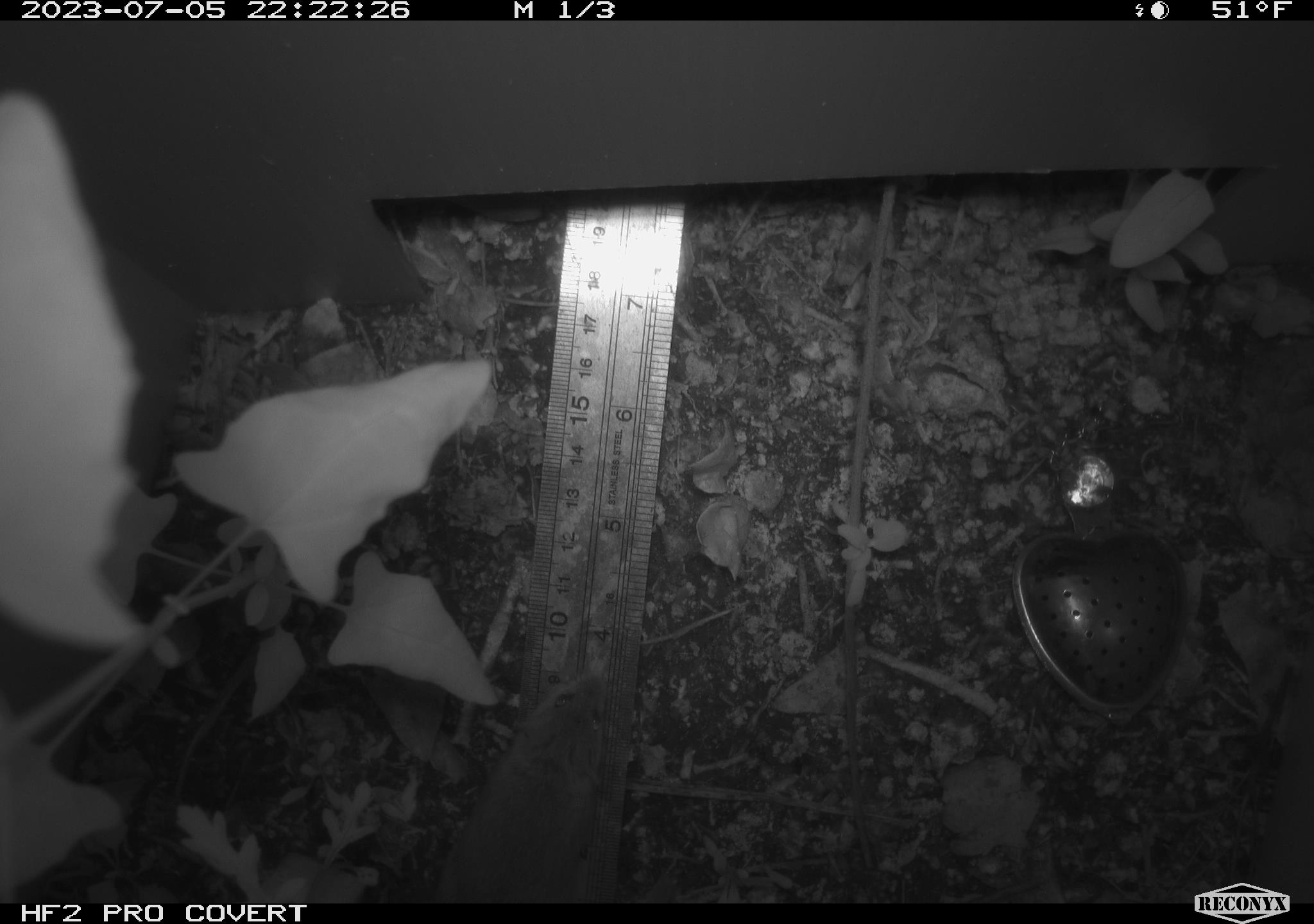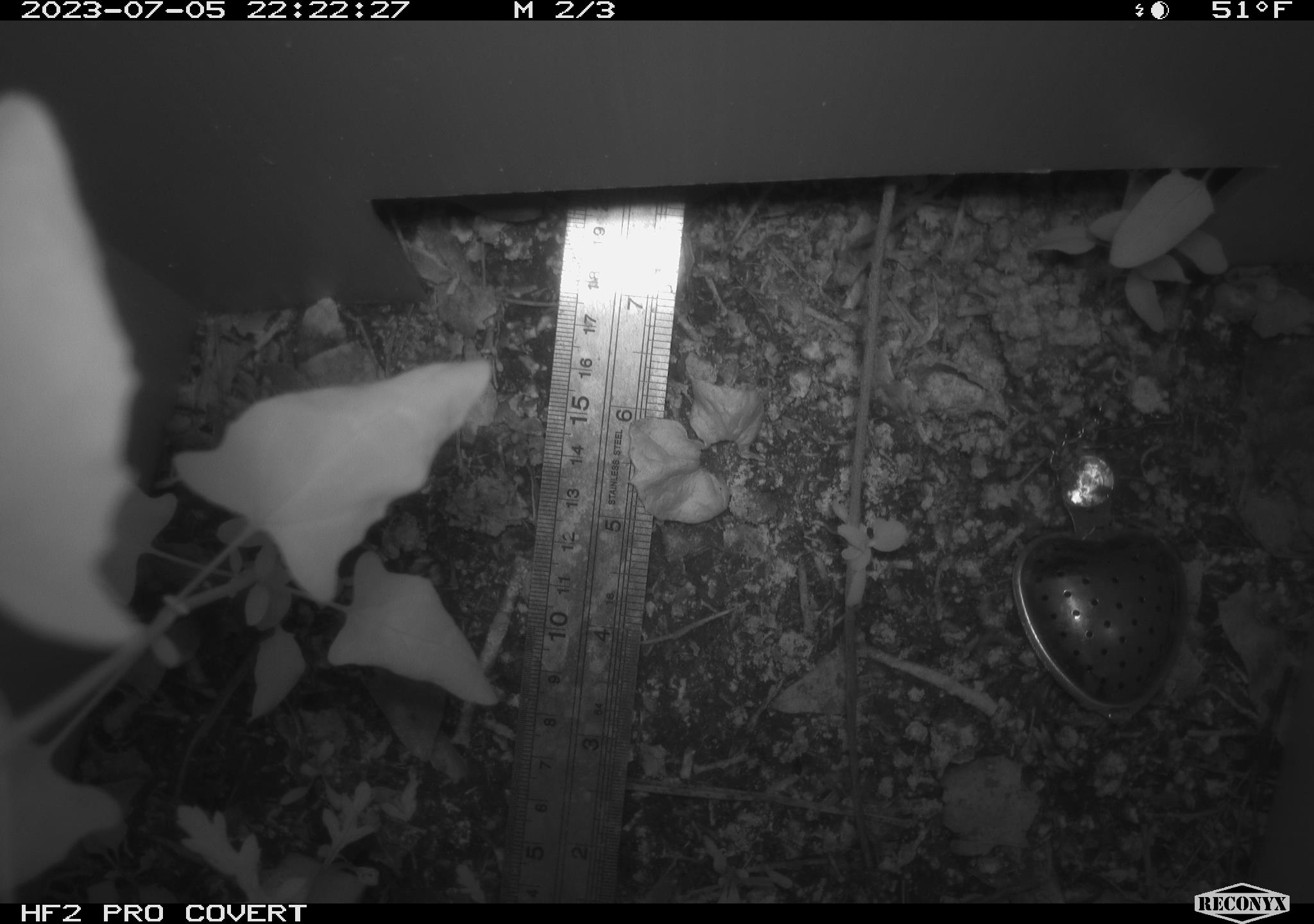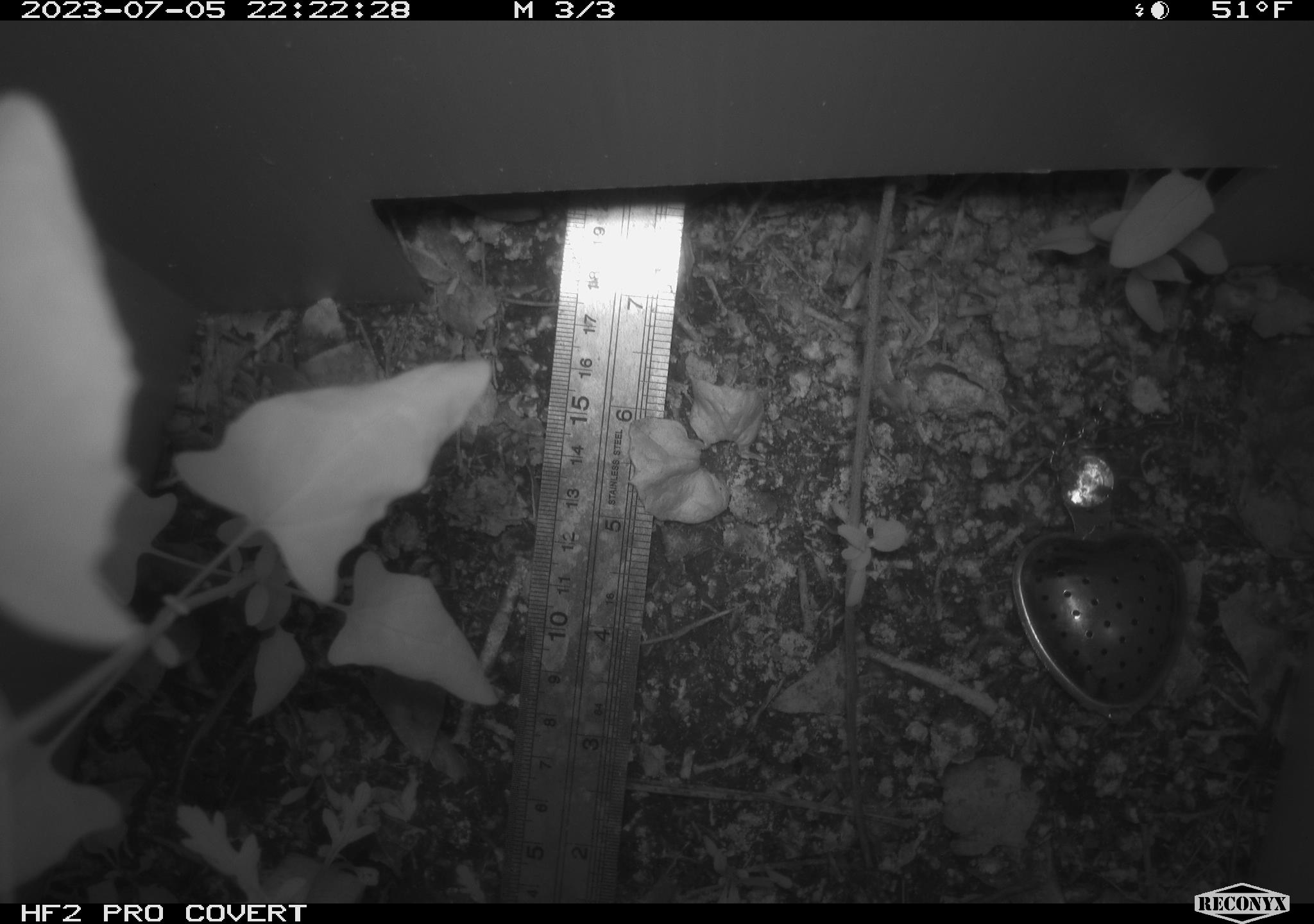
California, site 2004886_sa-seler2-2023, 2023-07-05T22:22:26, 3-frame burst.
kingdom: Animalia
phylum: Chordata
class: Mammalia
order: Rodentia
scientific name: Rodentia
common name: mouse species